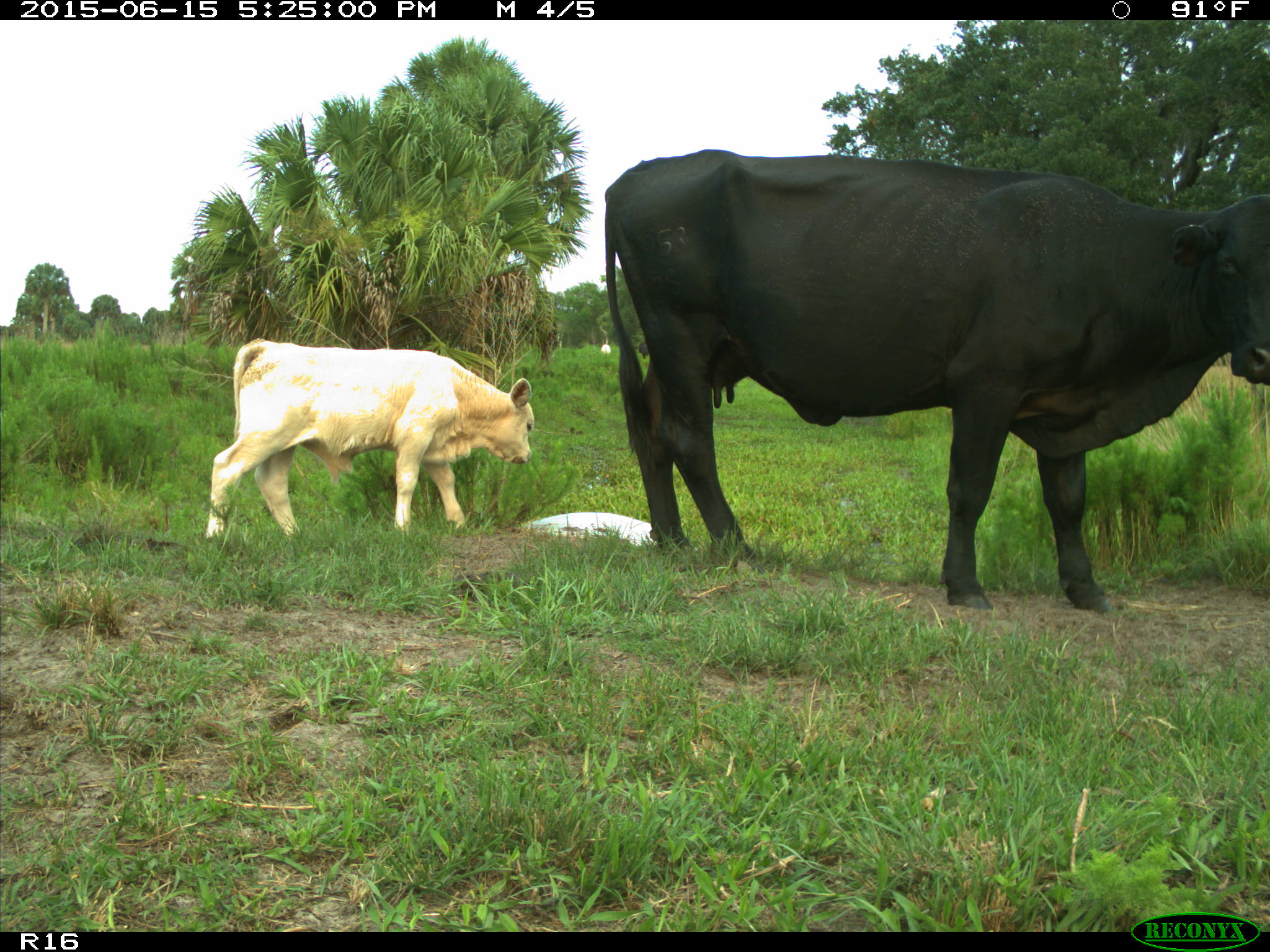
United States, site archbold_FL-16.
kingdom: Animalia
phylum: Chordata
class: Mammalia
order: Artiodactyla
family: Bovidae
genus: Bos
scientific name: Bos taurus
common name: domestic cow